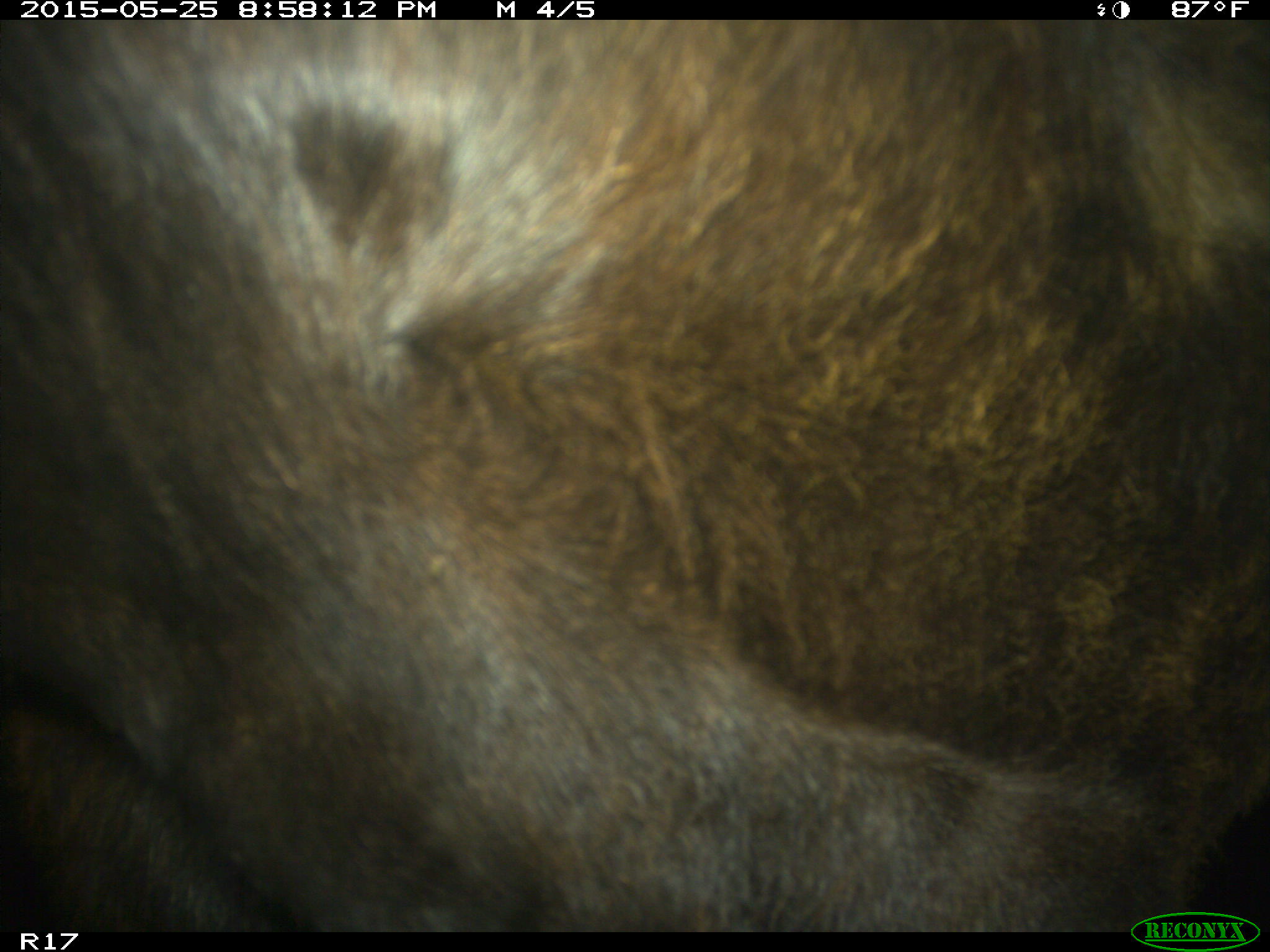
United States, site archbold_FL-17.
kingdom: Animalia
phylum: Chordata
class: Mammalia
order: Artiodactyla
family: Bovidae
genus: Bos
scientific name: Bos taurus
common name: domestic cow